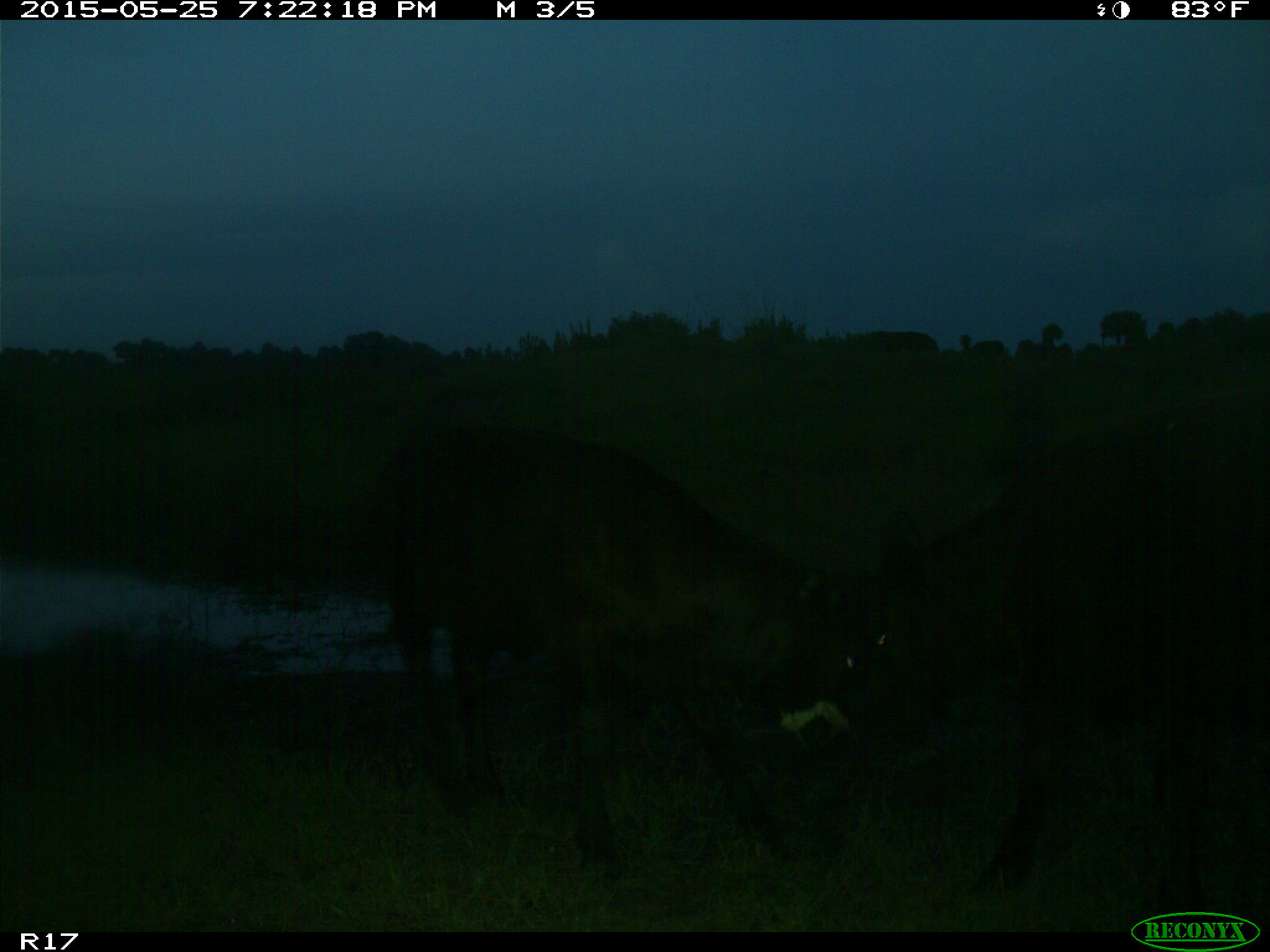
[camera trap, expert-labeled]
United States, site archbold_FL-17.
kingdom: Animalia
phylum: Chordata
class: Mammalia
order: Artiodactyla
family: Bovidae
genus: Bos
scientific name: Bos taurus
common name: domestic cow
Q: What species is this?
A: Bos taurus (domestic cow).